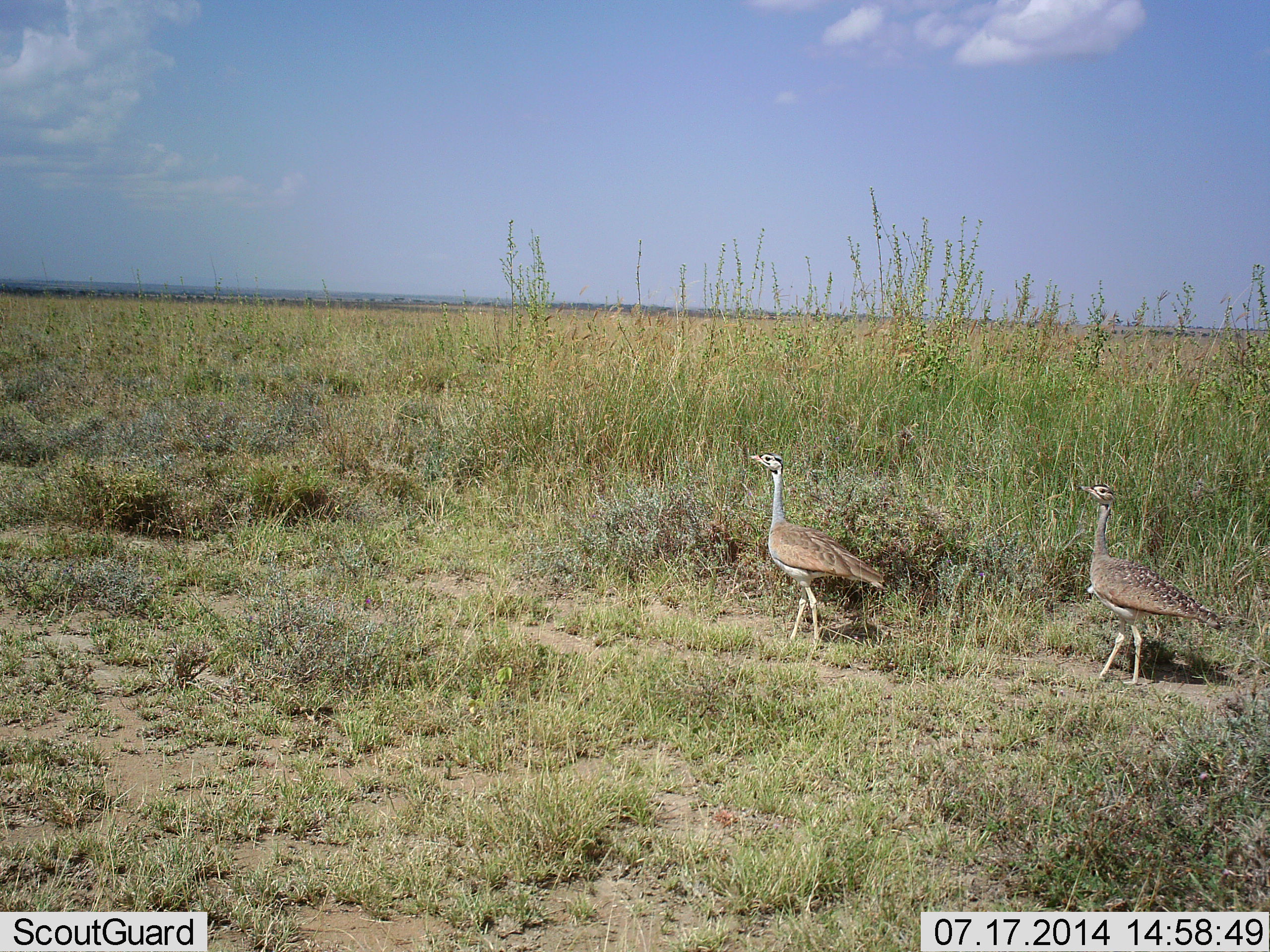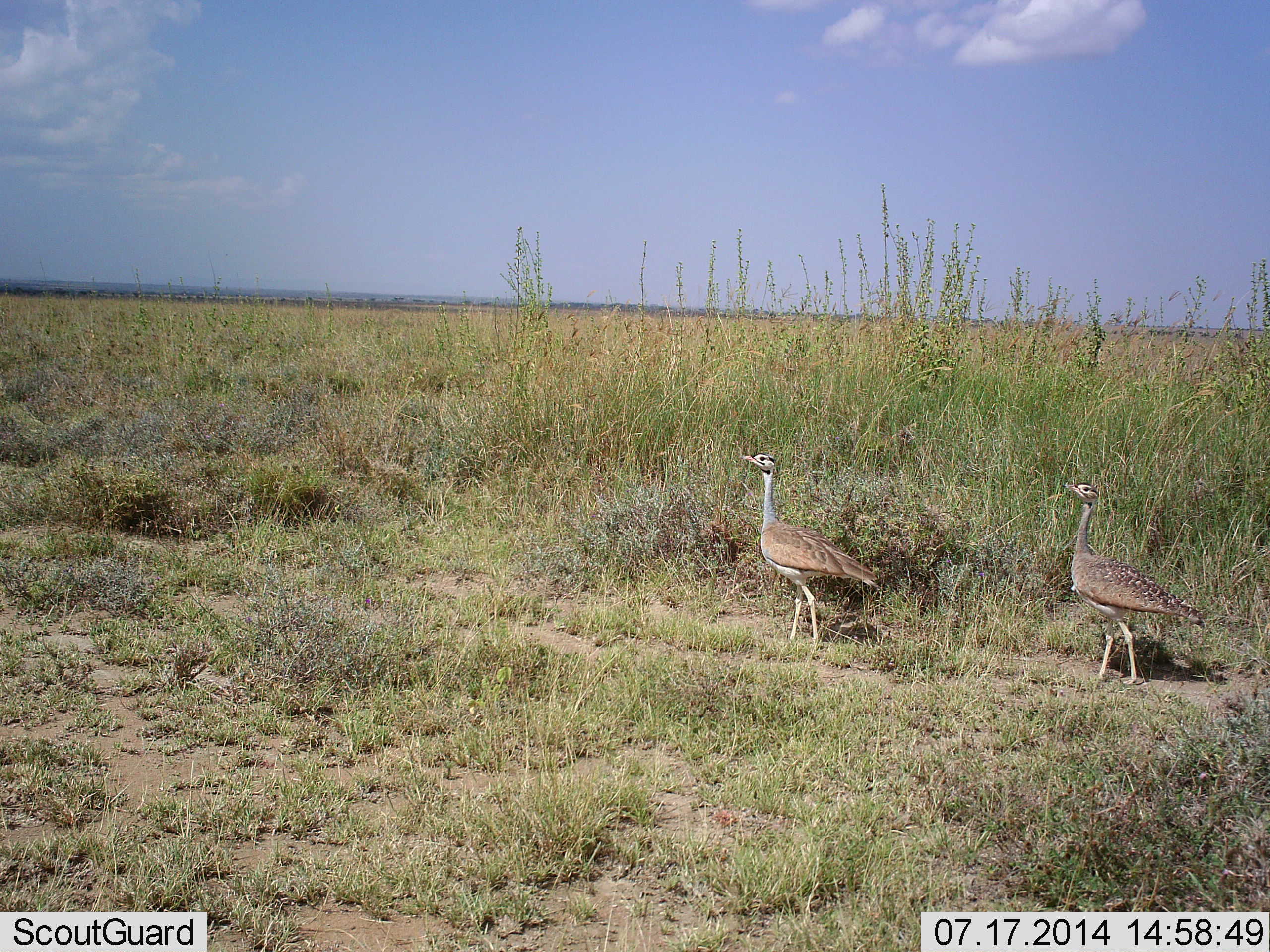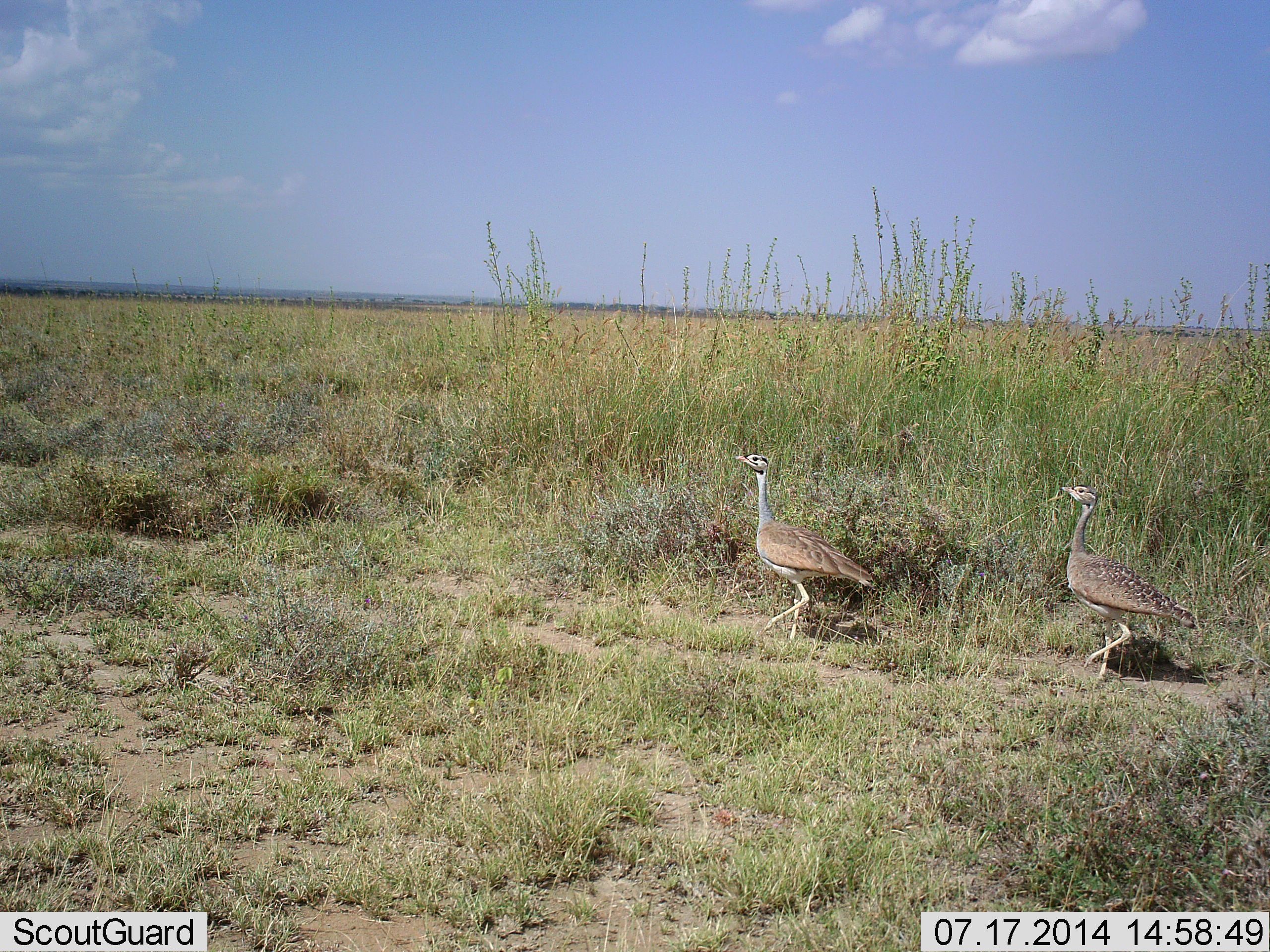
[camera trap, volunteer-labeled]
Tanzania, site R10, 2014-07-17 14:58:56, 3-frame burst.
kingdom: Animalia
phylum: Chordata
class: Aves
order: Otidiformes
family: Otididae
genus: Ardeotis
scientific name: Ardeotis kori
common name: kori bustard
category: koribustard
Koribustard (kori bustard) (Ardeotis kori), count 2. Behavior (volunteer vote fractions): standing 40%, resting 0%, moving 80%, interacting 0%. Young present (vote fraction): 0%. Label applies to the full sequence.